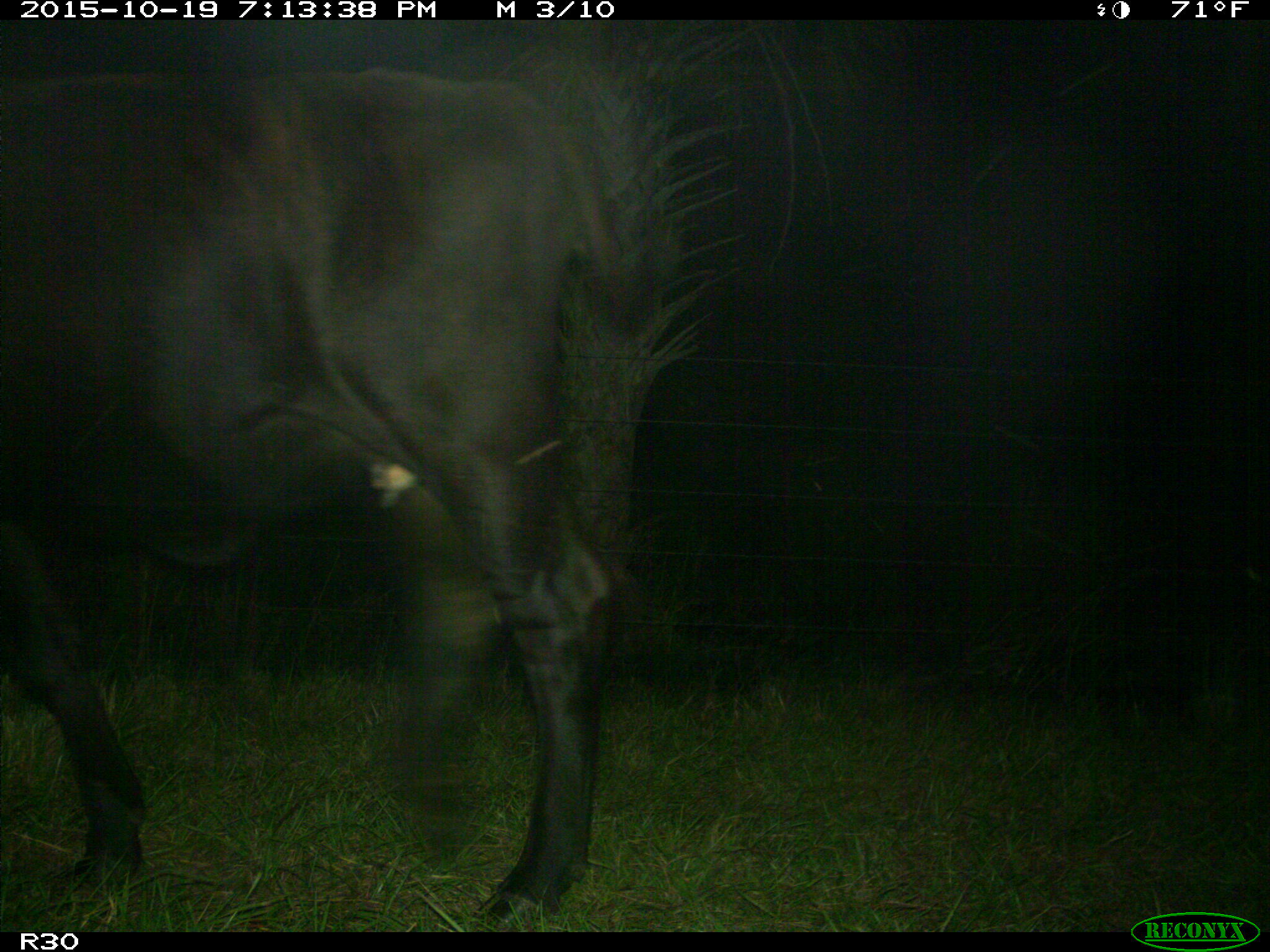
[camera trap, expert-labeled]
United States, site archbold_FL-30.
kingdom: Animalia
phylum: Chordata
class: Mammalia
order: Artiodactyla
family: Bovidae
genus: Bos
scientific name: Bos taurus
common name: domestic cow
Bos taurus (domestic cow).